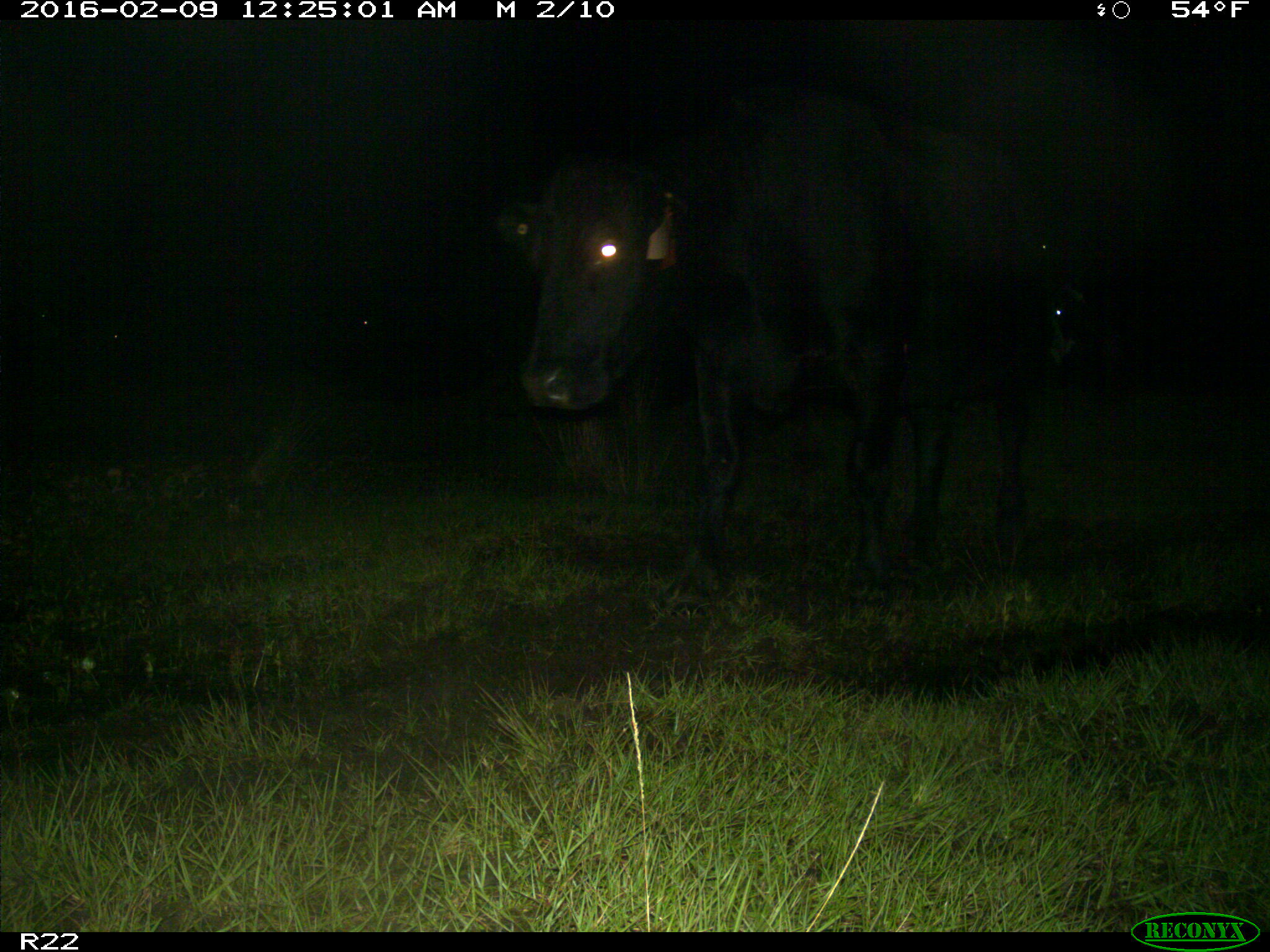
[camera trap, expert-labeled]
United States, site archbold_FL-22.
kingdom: Animalia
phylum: Chordata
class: Mammalia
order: Artiodactyla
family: Bovidae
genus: Bos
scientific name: Bos taurus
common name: domestic cow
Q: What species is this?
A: Bos taurus (domestic cow).